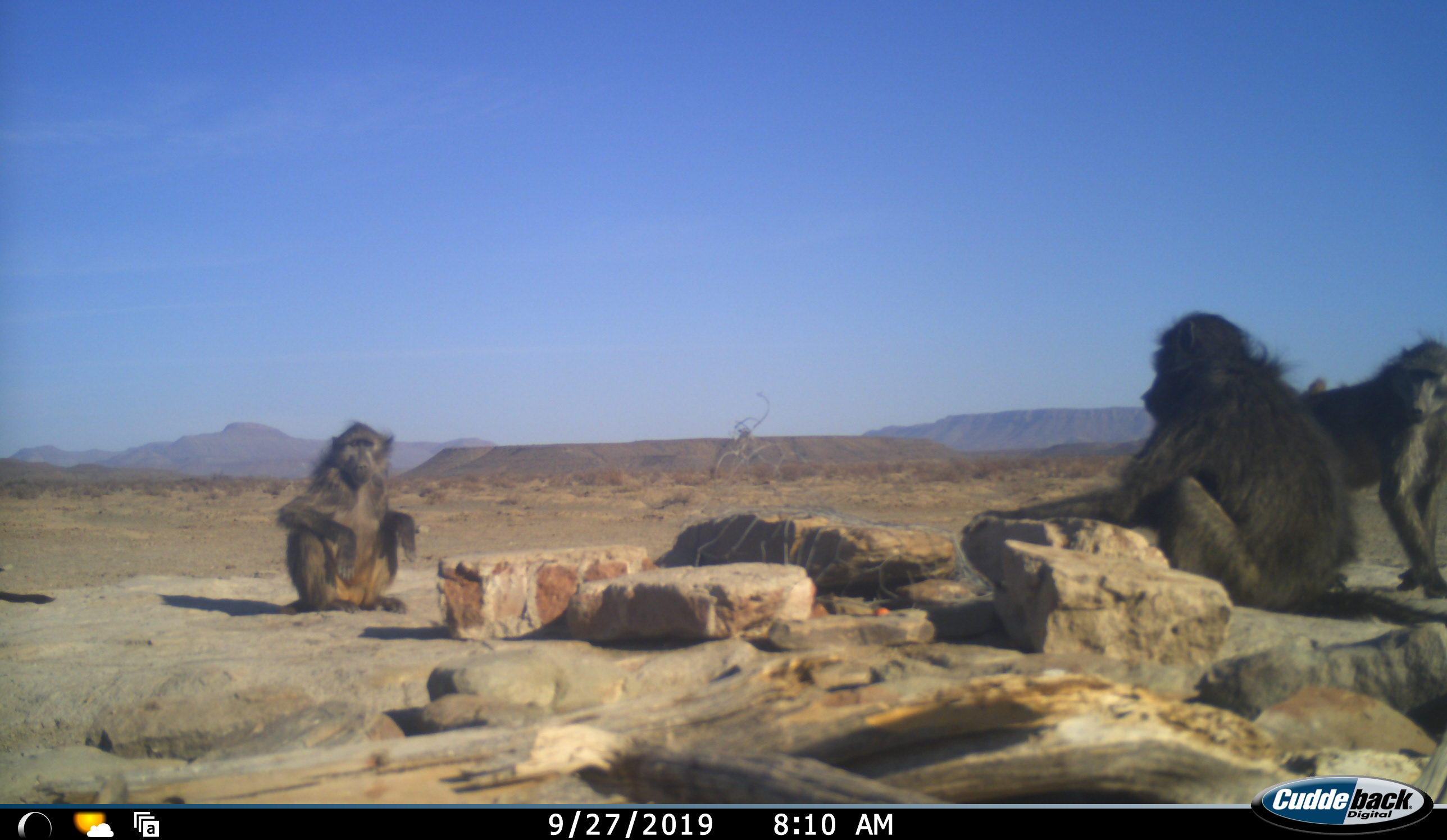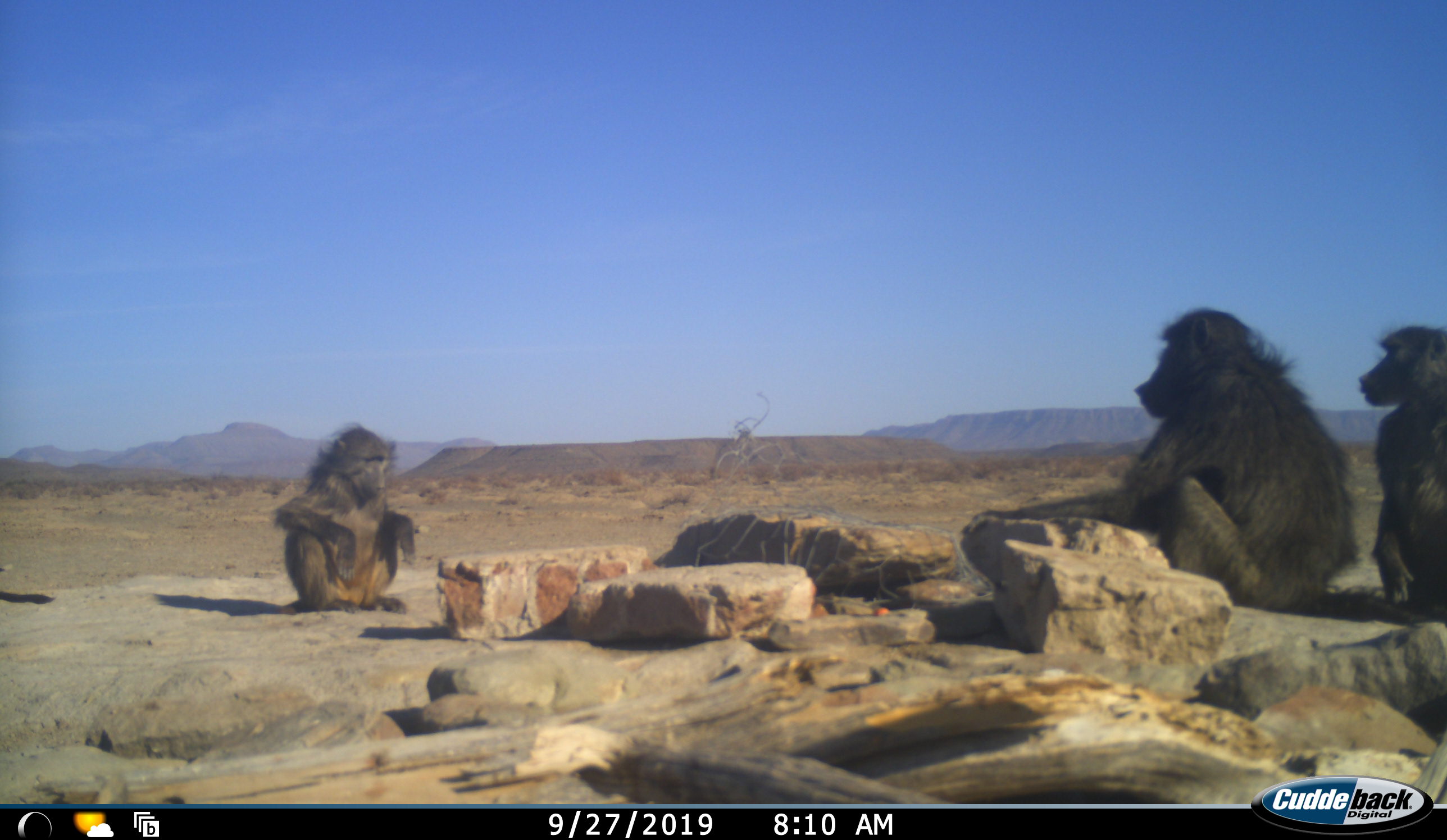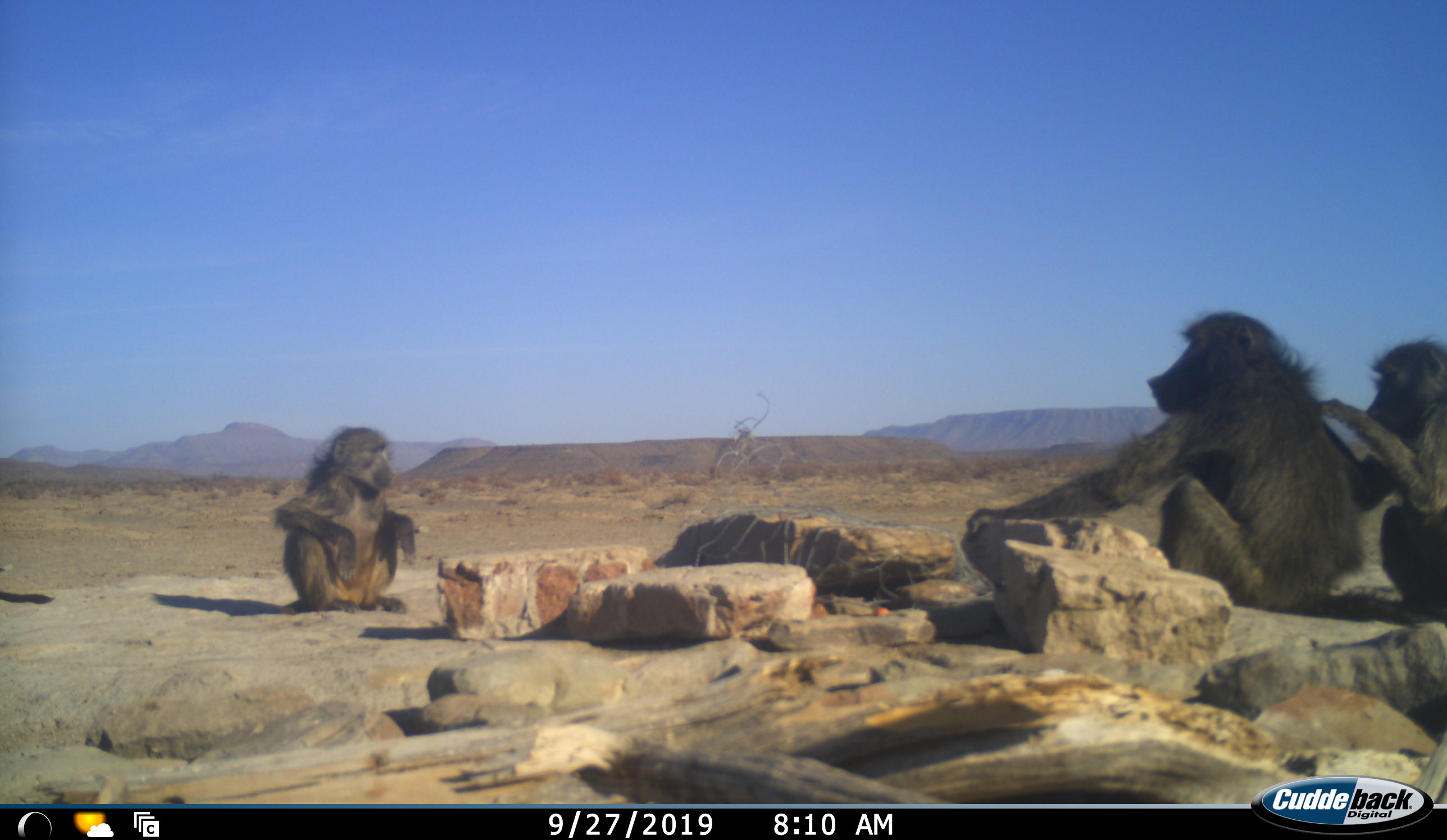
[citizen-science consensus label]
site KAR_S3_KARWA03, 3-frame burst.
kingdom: Animalia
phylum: Chordata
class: Mammalia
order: Primates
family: Cercopithecidae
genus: Papio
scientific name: Papio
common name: baboon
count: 3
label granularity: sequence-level